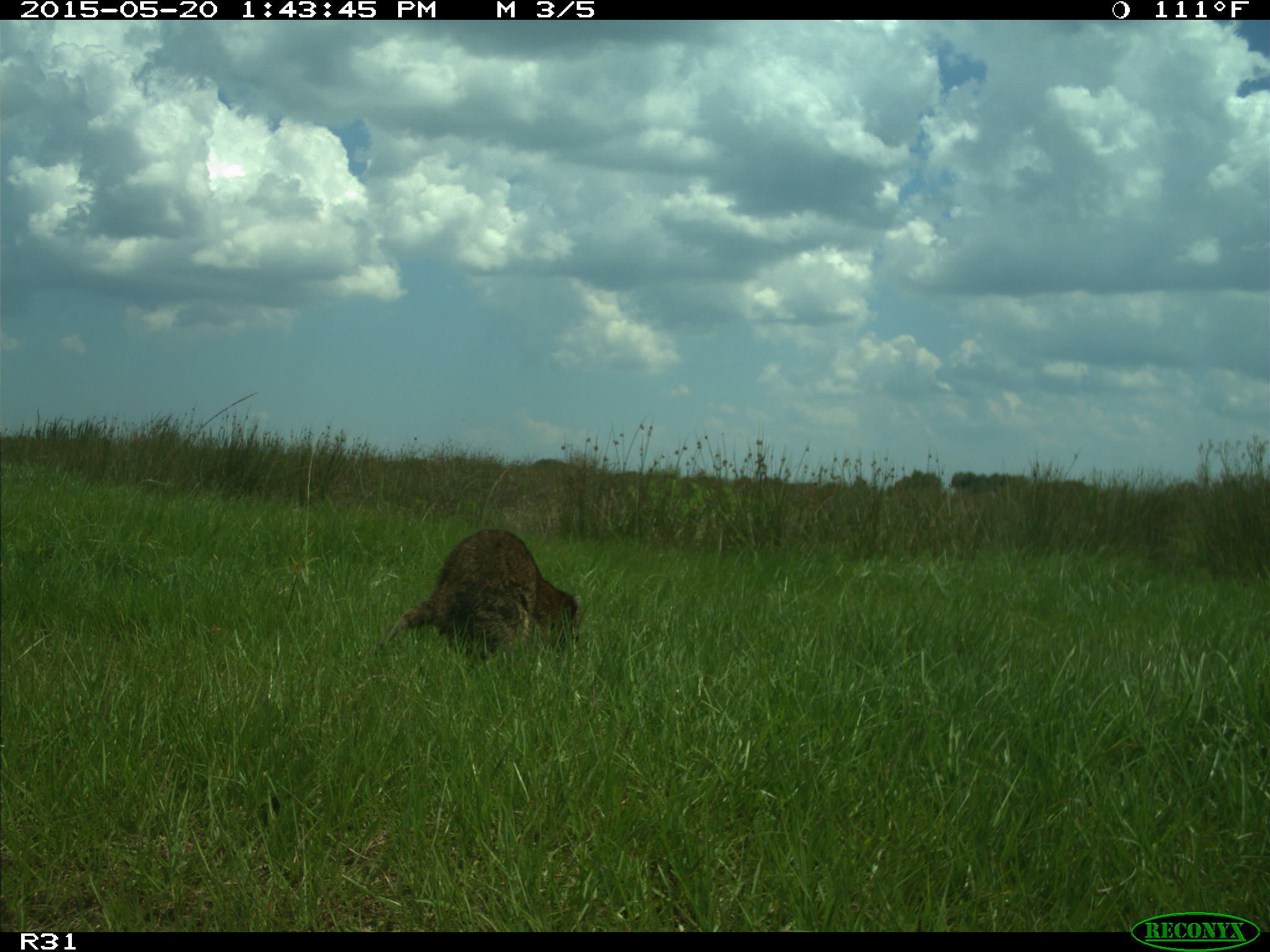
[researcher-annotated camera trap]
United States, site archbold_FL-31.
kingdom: Animalia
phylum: Chordata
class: Mammalia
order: Carnivora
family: Procyonidae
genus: Procyon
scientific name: Procyon lotor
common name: common raccoon